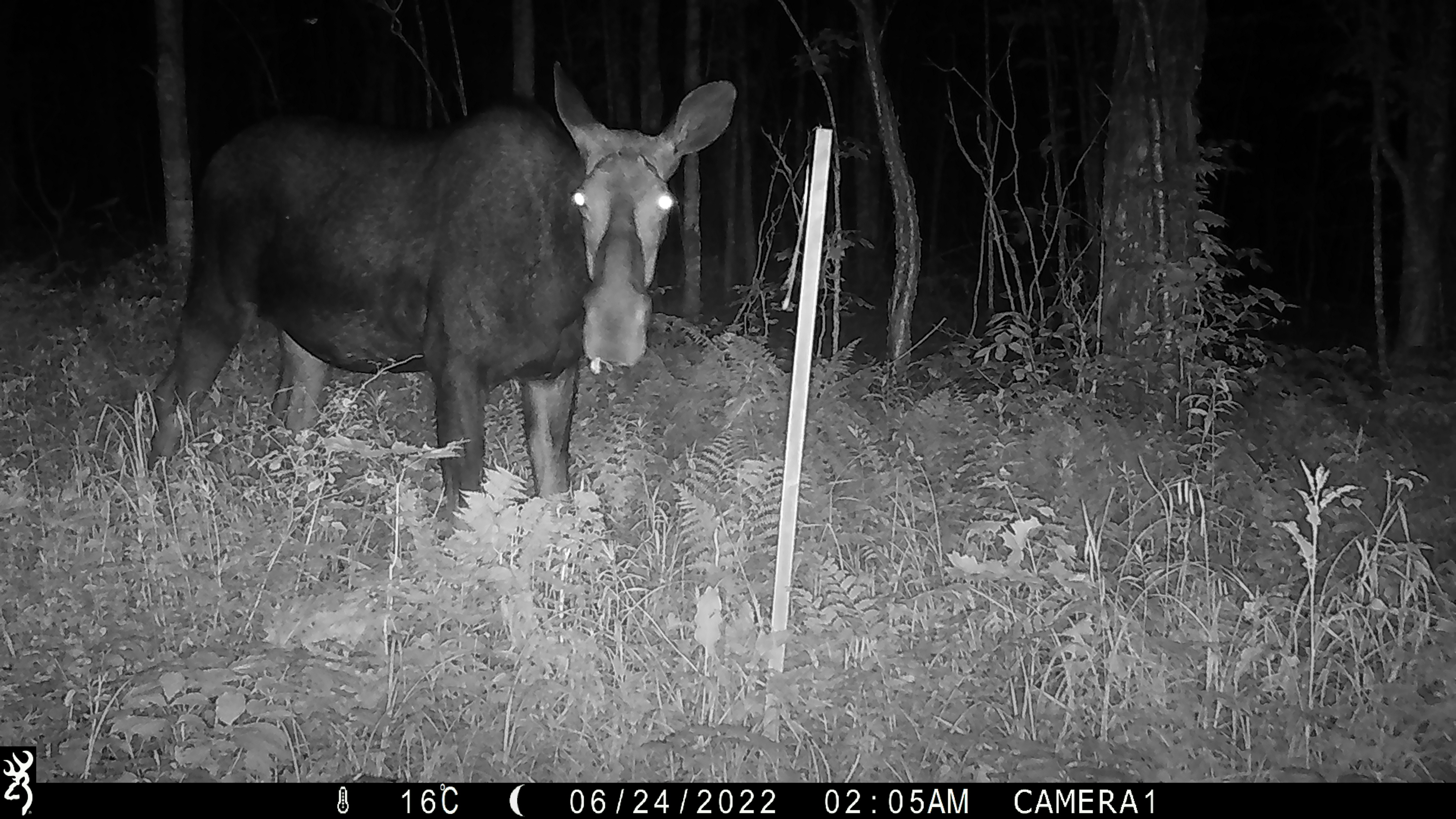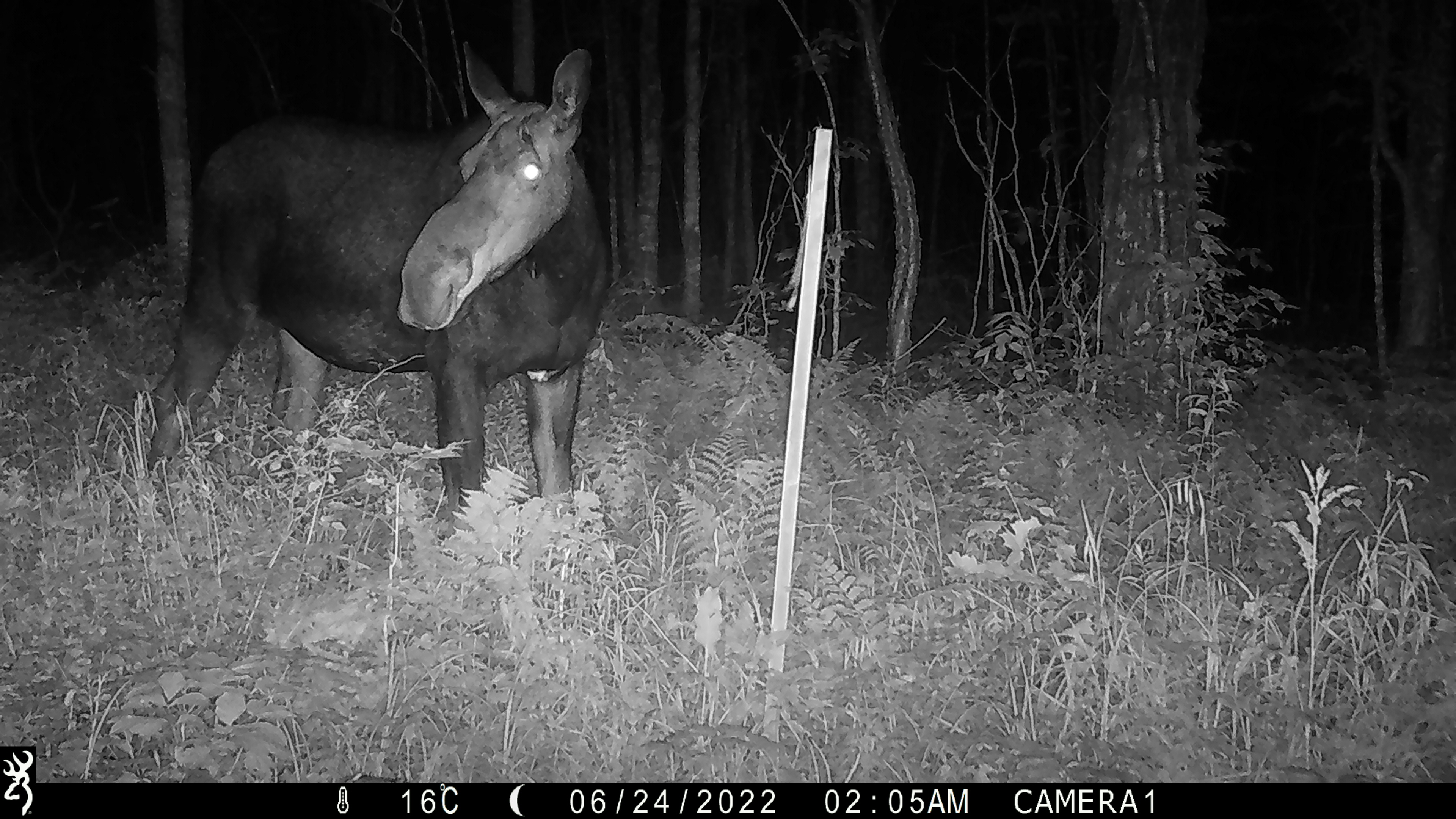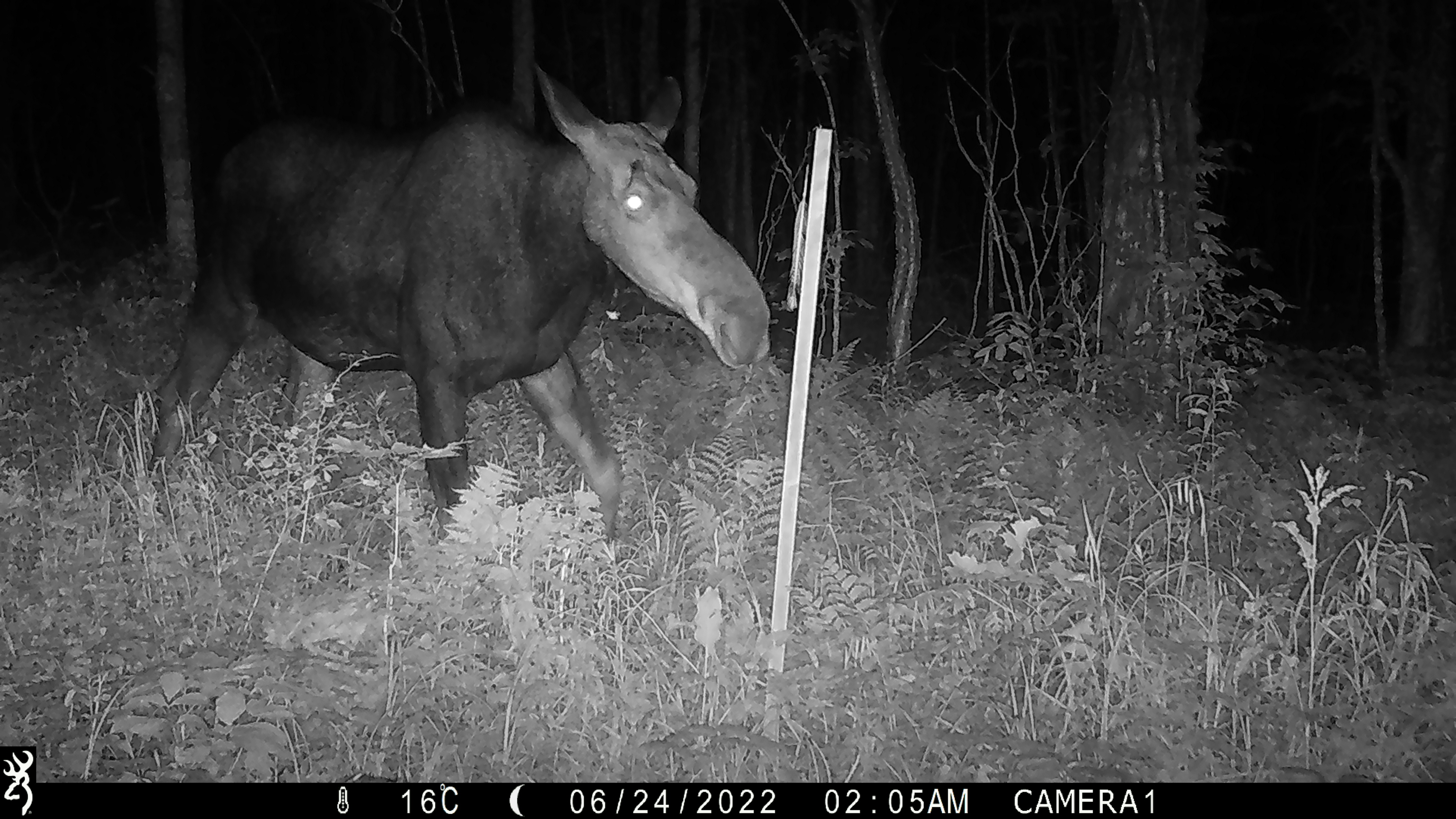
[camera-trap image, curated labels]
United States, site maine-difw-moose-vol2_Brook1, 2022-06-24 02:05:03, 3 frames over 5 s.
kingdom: Animalia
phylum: Chordata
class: Mammalia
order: Artiodactyla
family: Cervidae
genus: Alces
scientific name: Alces alces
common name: moose